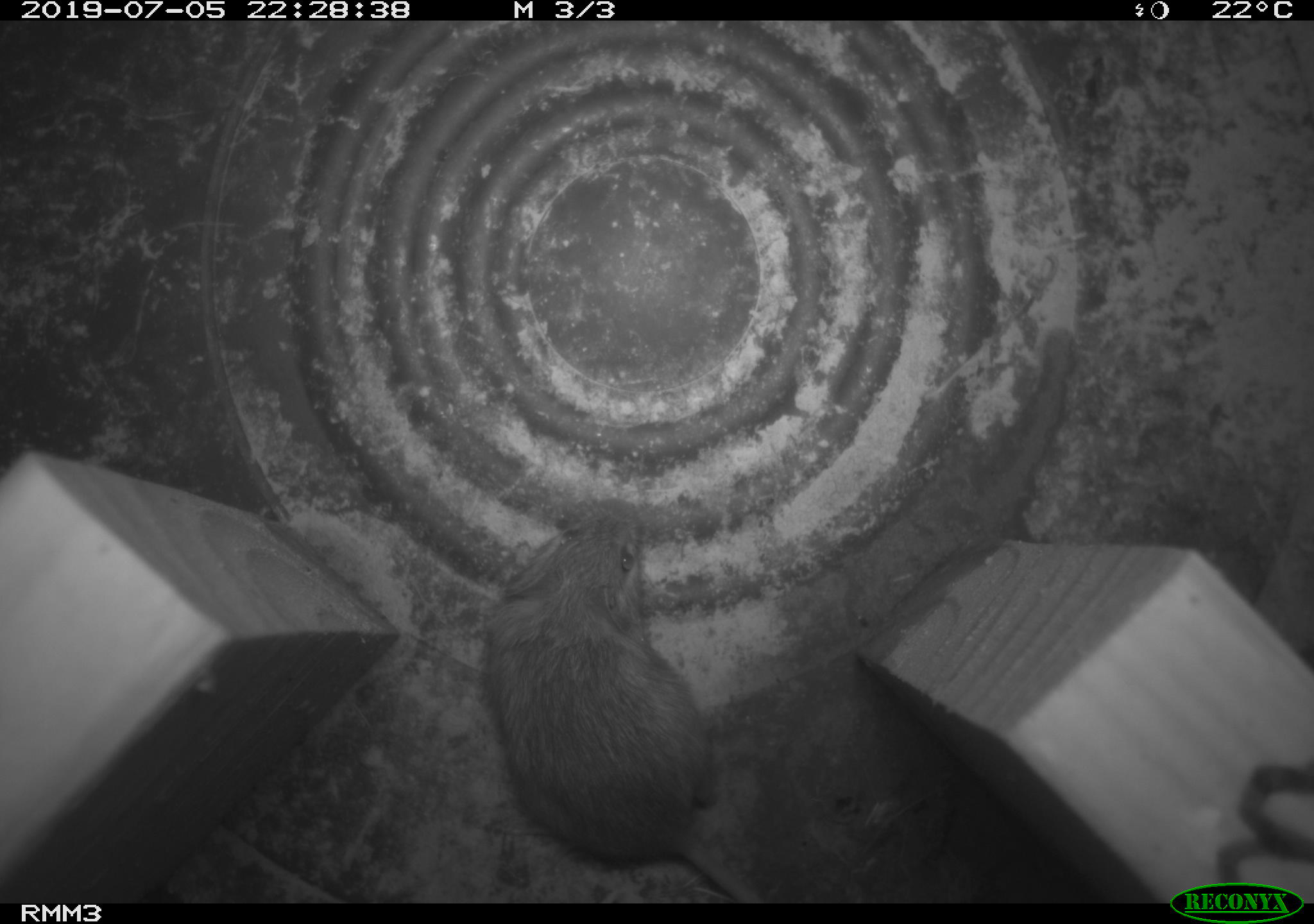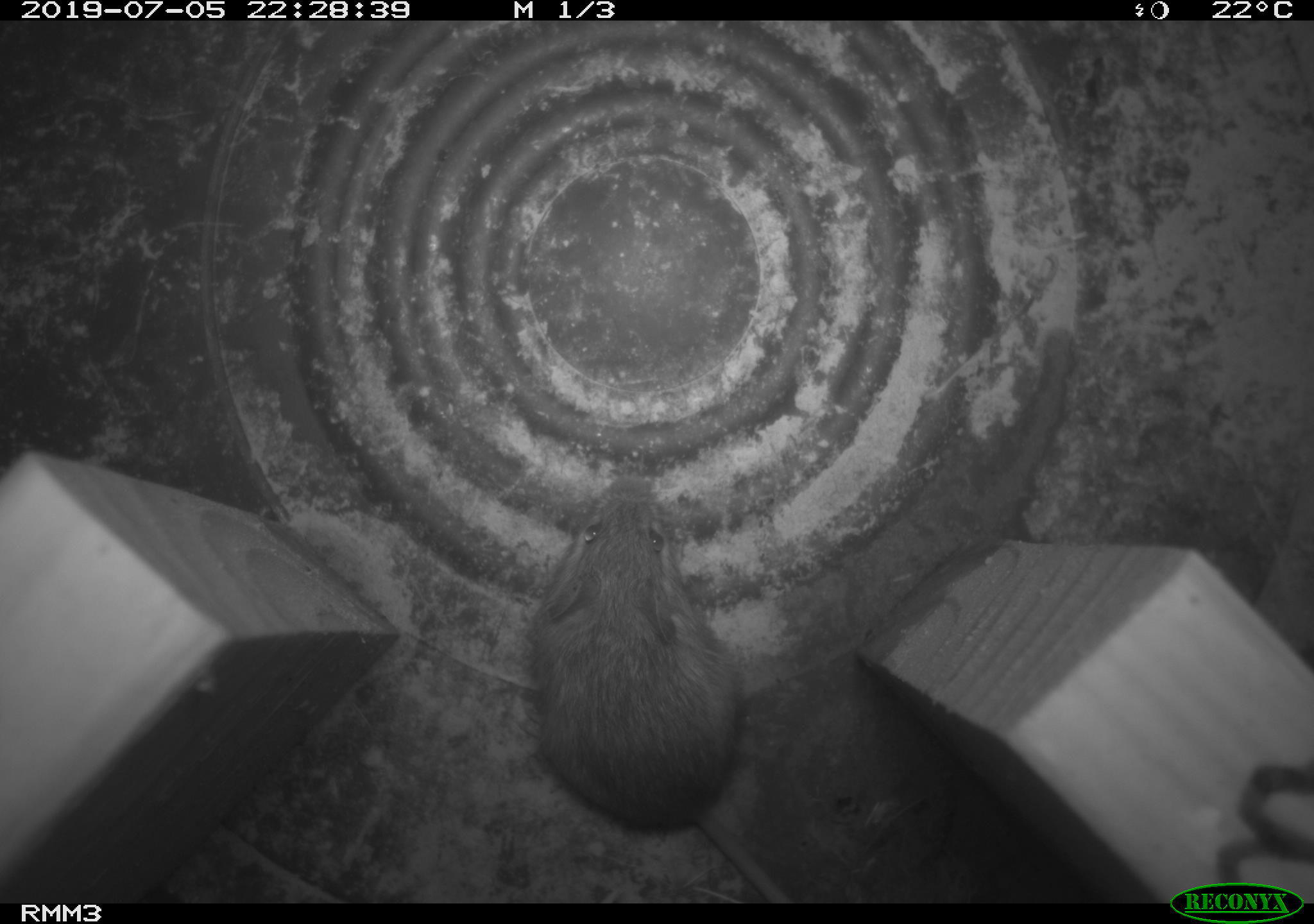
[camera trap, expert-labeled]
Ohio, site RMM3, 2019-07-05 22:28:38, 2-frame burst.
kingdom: Animalia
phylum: Chordata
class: Mammalia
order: Rodentia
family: Zapodidae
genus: Napaeozapus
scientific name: Napaeozapus insignis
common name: woodland jumping mouse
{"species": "woodland jumping mouse (Napaeozapus insignis)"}